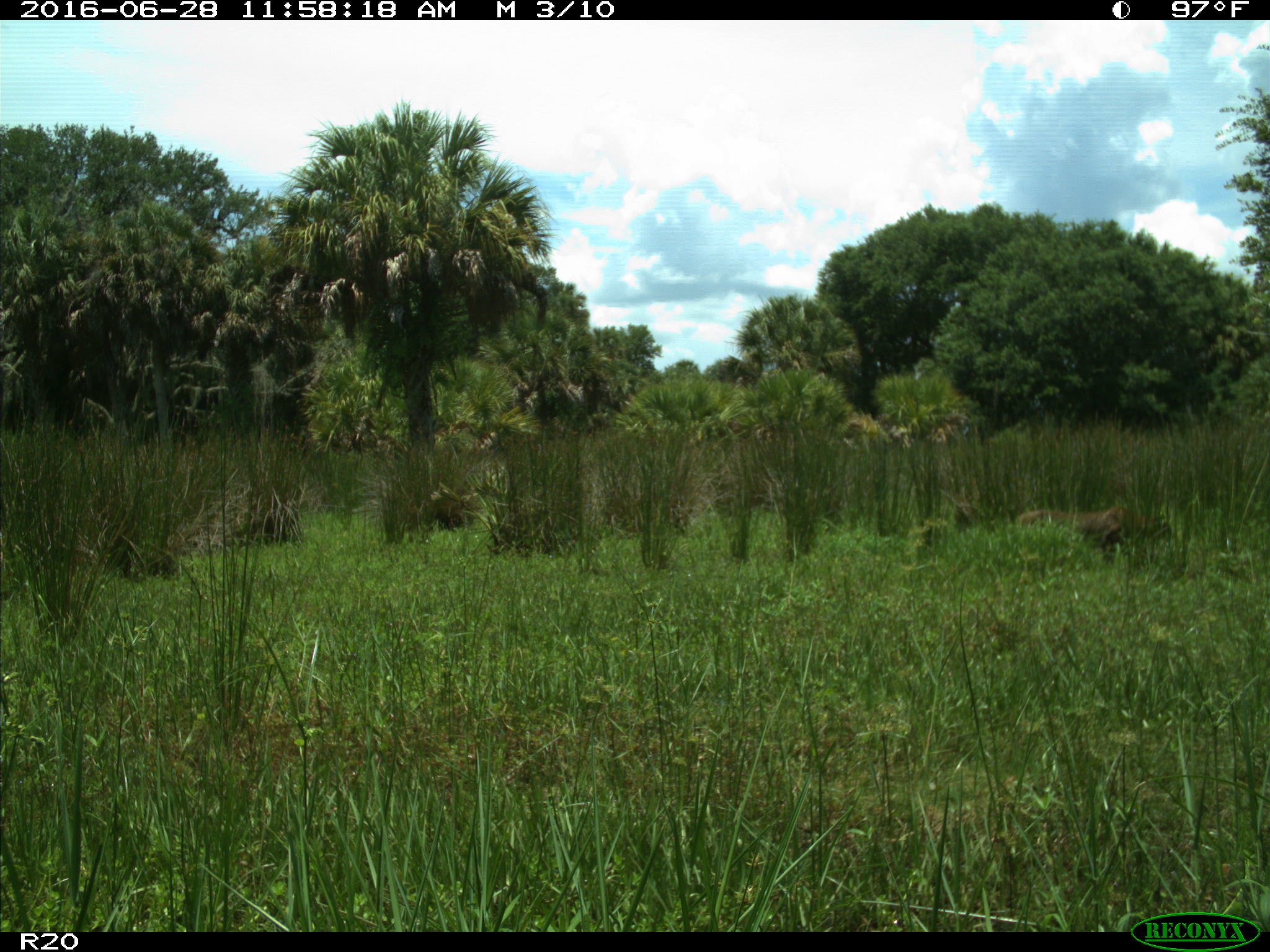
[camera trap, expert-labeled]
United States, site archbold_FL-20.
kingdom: Animalia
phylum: Chordata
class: Mammalia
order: Carnivora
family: Felidae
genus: Lynx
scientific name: Lynx rufus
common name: bobcat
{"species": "Lynx rufus (bobcat)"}